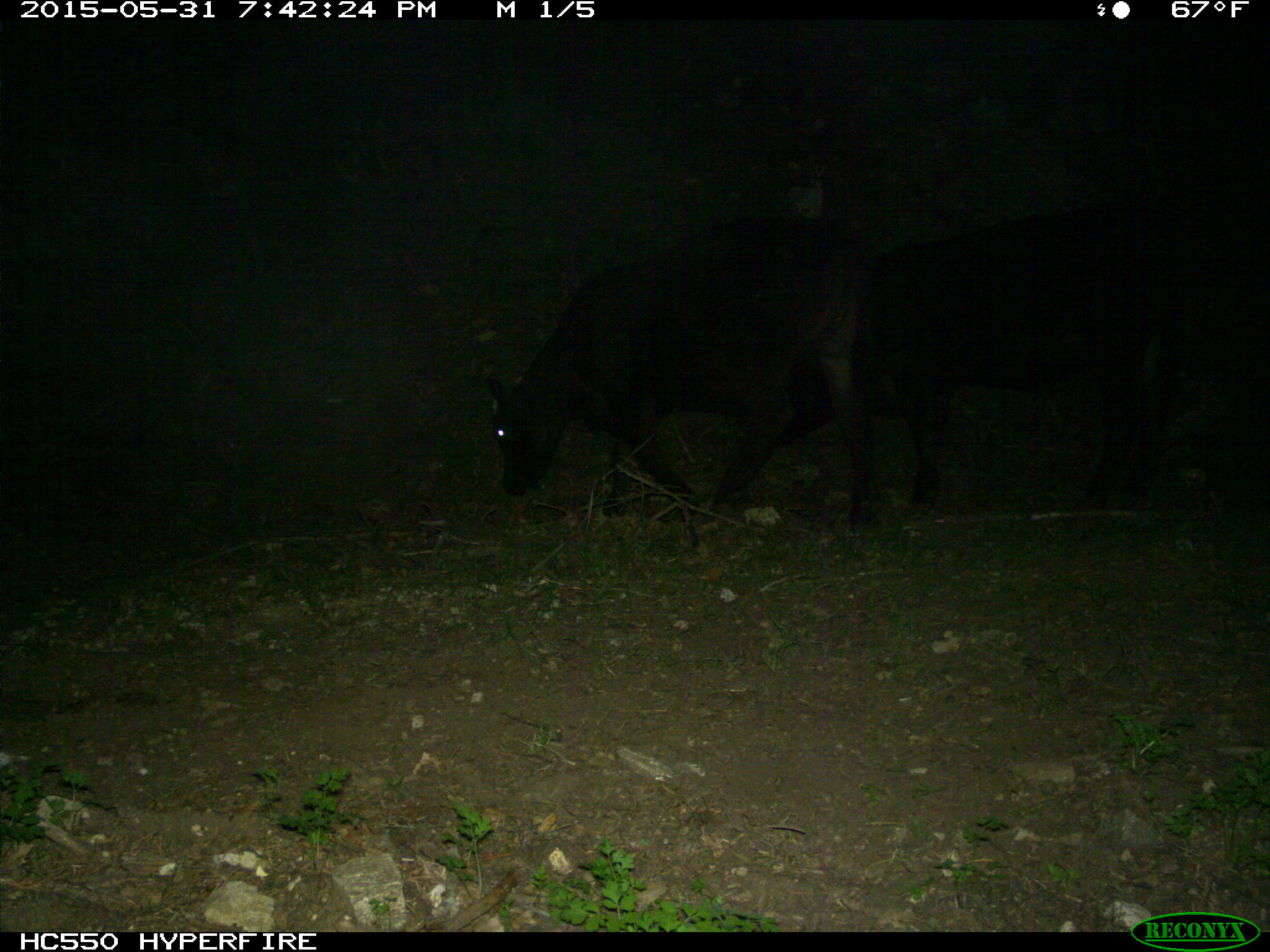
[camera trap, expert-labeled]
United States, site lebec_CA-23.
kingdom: Animalia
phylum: Chordata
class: Mammalia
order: Artiodactyla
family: Bovidae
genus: Bos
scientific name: Bos taurus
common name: domestic cow